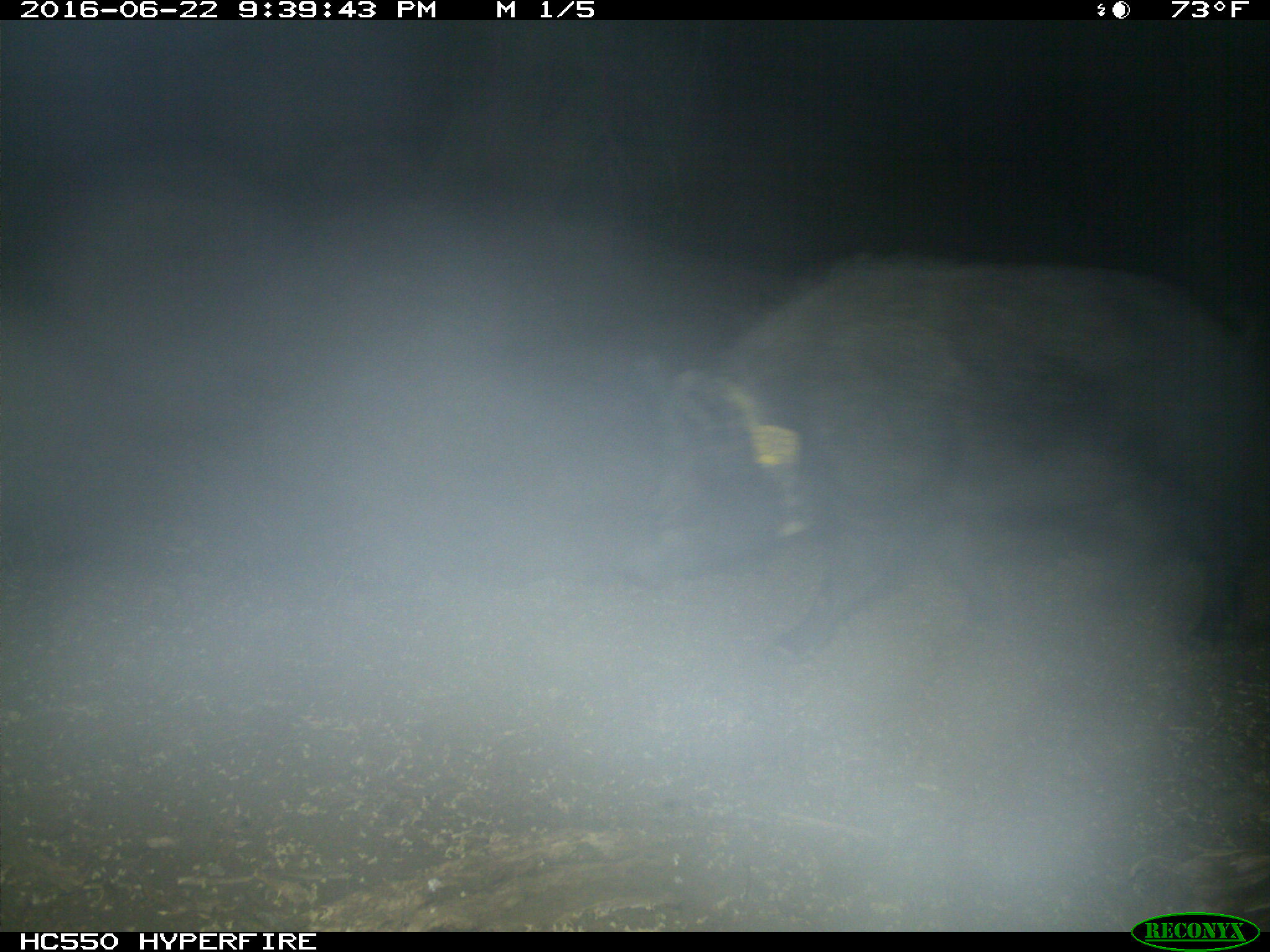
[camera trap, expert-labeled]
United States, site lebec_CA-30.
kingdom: Animalia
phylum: Chordata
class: Mammalia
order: Artiodactyla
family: Suidae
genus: Sus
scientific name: Sus scrofa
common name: wild boar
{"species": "Sus scrofa (wild boar)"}